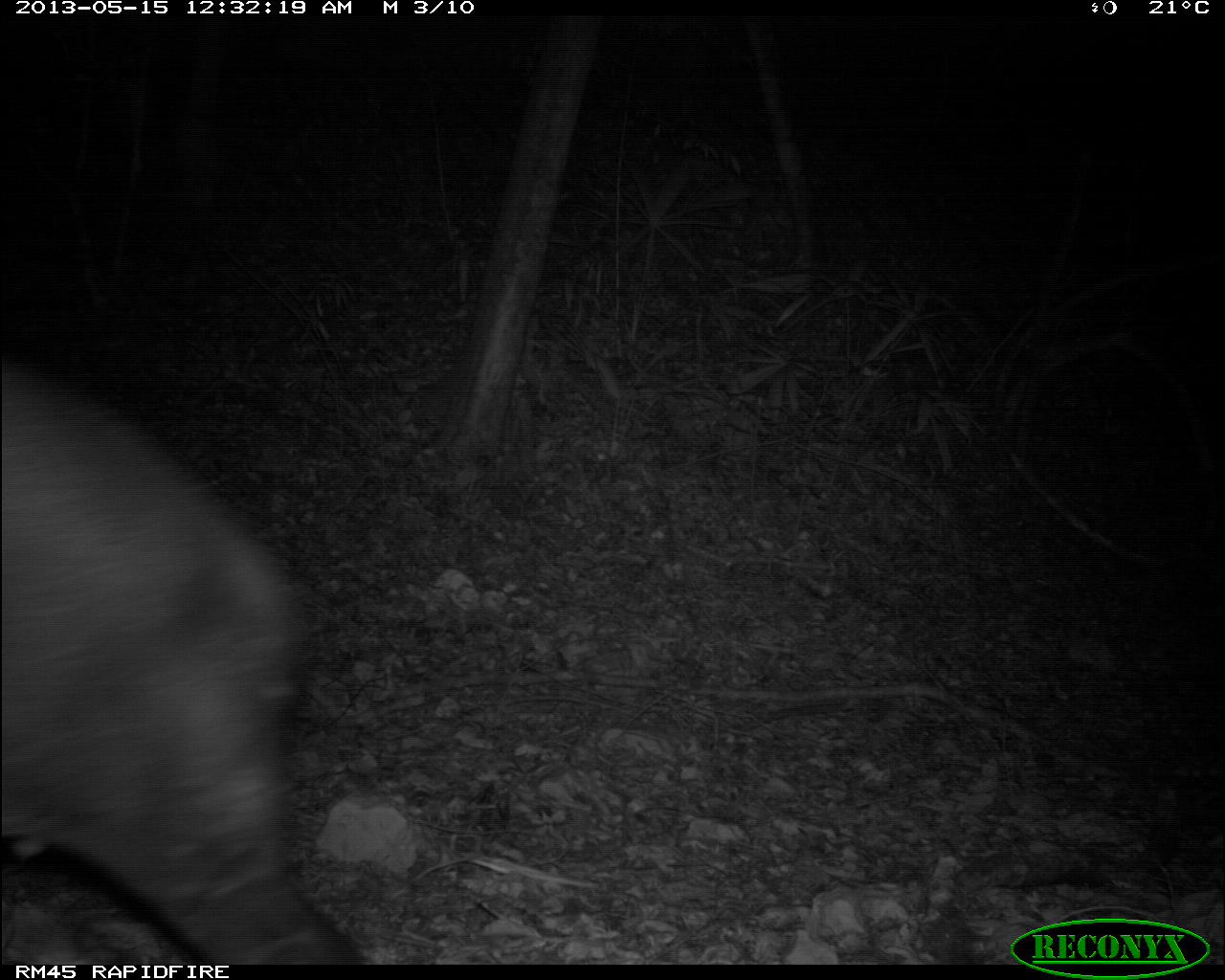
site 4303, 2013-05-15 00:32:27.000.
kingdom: Animalia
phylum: Chordata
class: Mammalia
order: Perissodactyla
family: Tapiridae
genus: Tapirus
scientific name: Tapirus bairdii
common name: baird's tapir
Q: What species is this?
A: Tapirus bairdii (baird's tapir).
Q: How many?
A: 1.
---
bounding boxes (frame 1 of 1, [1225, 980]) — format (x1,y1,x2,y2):
tapirus bairdii: (0,354,371,964)